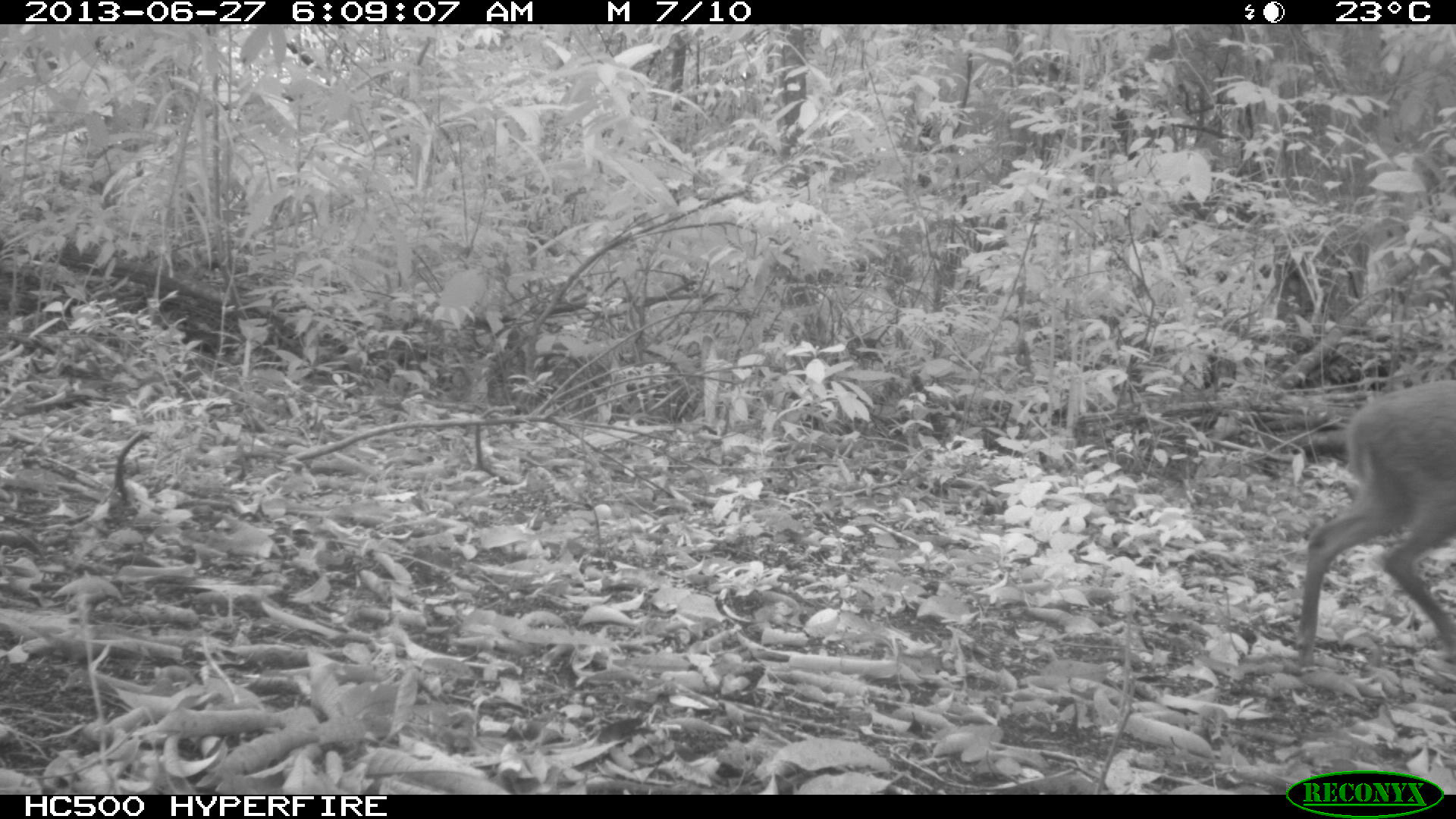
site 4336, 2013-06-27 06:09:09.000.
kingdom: Animalia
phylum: Chordata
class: Mammalia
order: Artiodactyla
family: Cervidae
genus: Mazama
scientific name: Mazama temama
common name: central american red brocket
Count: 1.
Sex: female.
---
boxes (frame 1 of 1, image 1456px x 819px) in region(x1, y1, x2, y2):
mazama temama: region(1298, 379, 1456, 666)